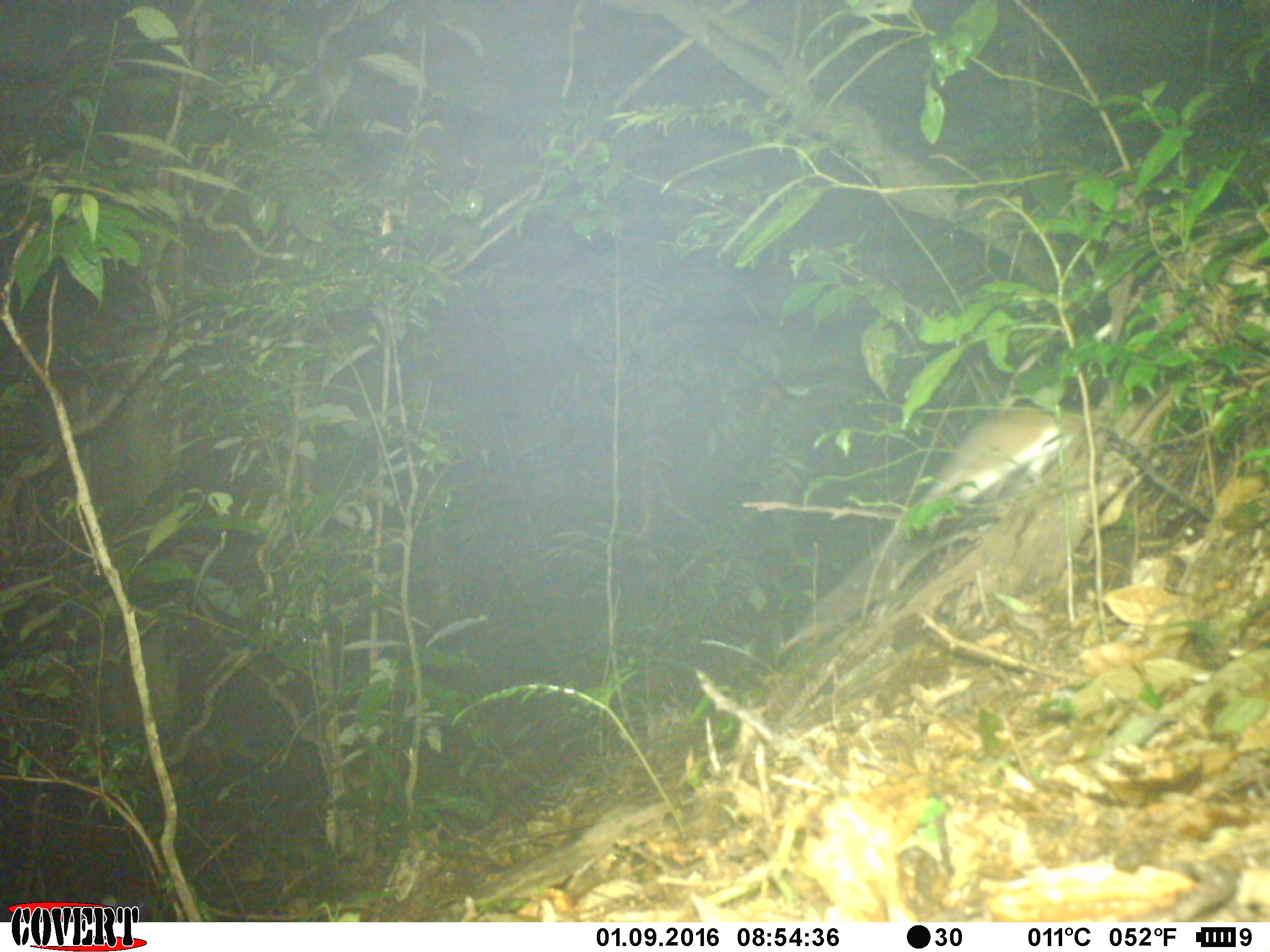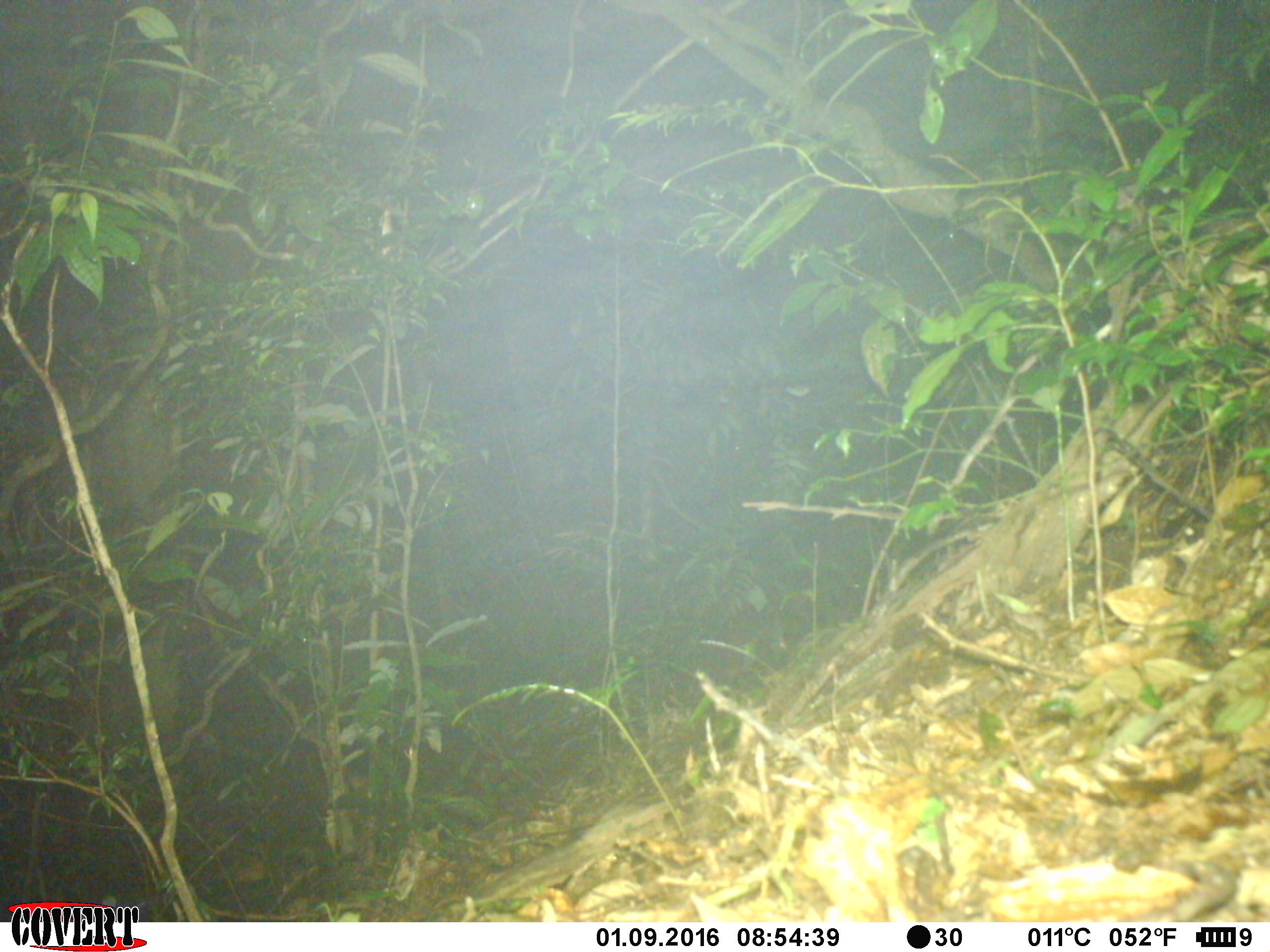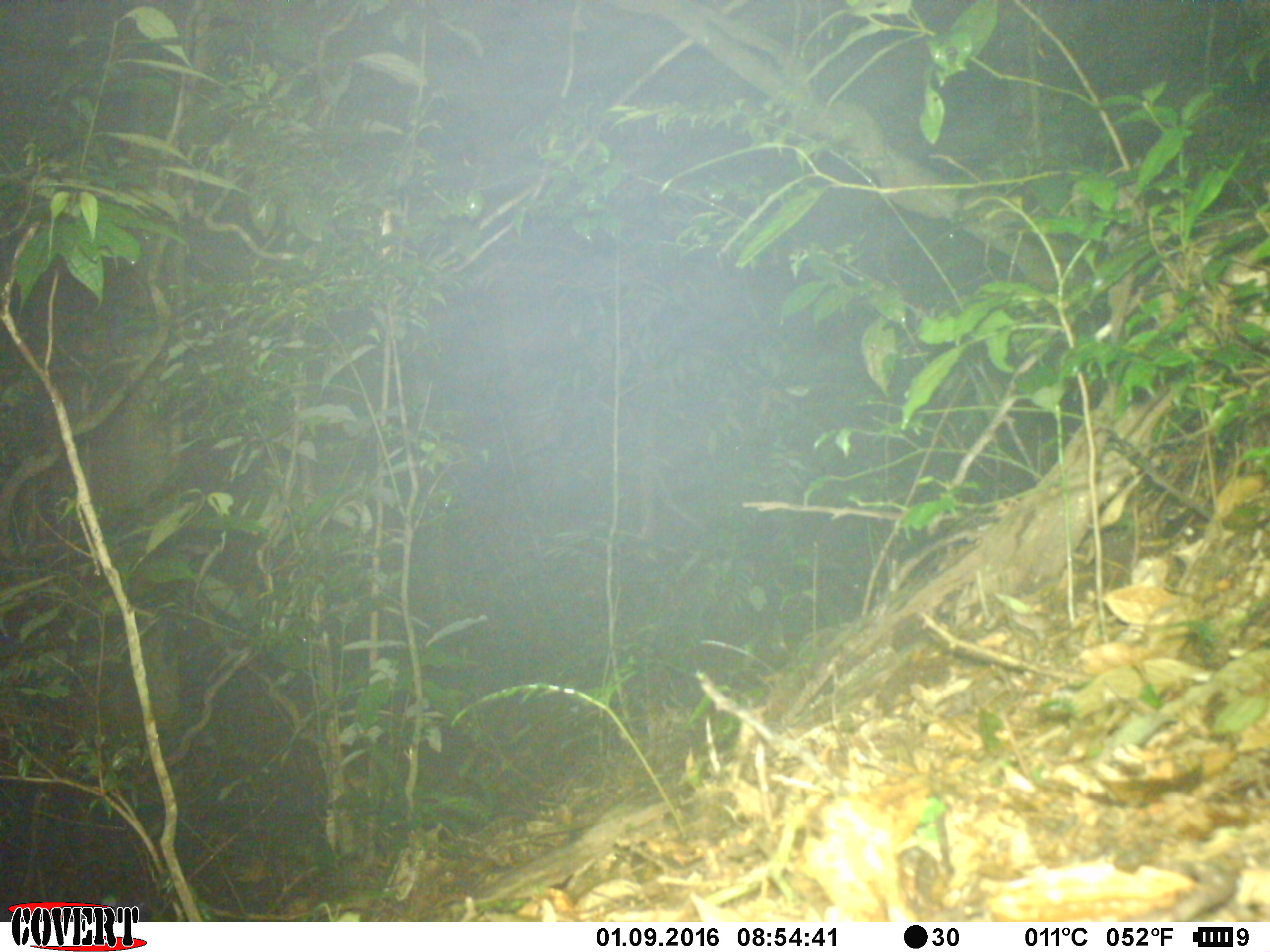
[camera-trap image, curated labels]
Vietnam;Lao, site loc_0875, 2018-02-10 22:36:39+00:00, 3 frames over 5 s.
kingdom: Animalia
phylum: Chordata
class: Mammalia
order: Rodentia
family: Muridae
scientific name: Muridae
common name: old-world mice and rats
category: unidentified murid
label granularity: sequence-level